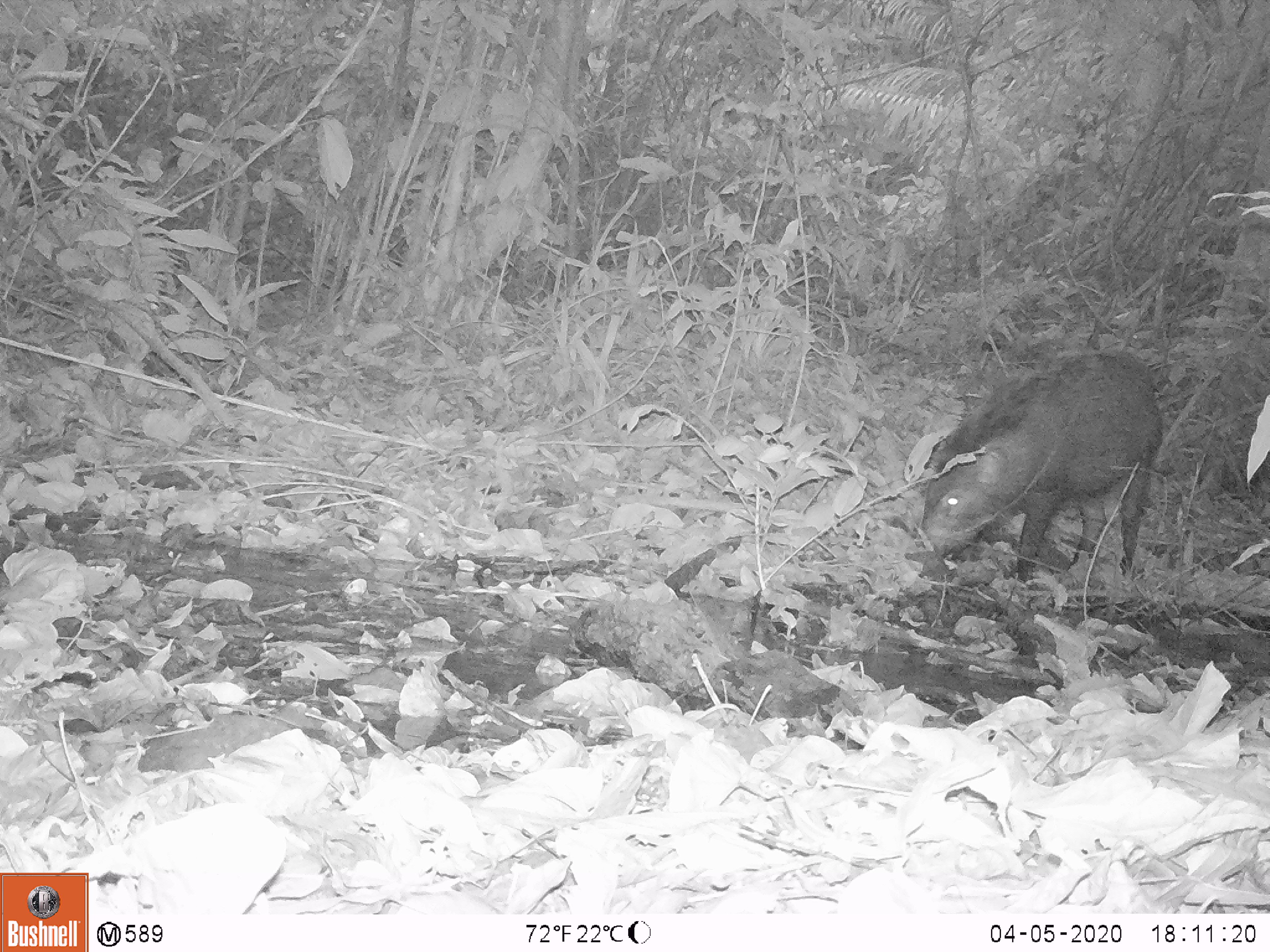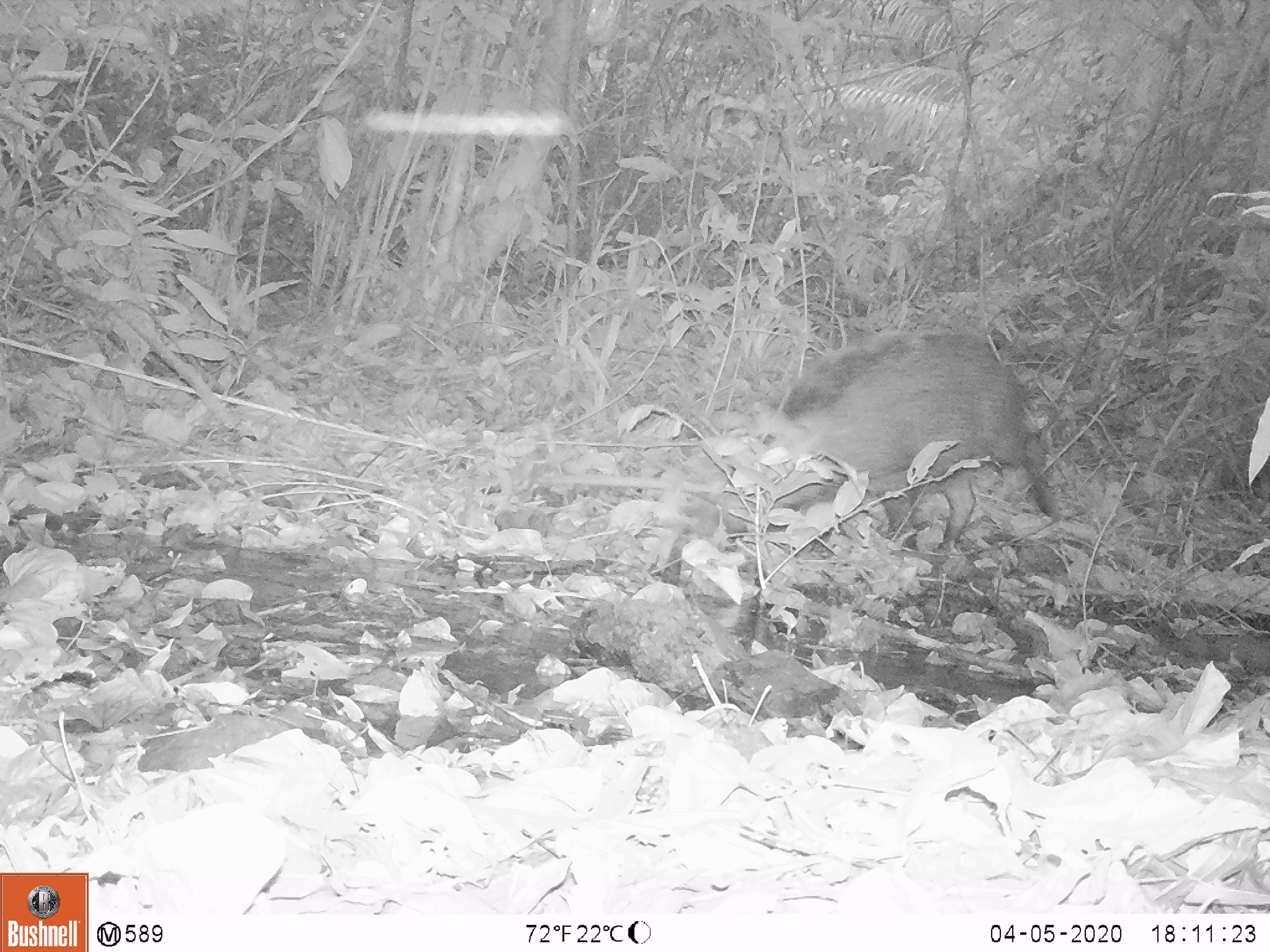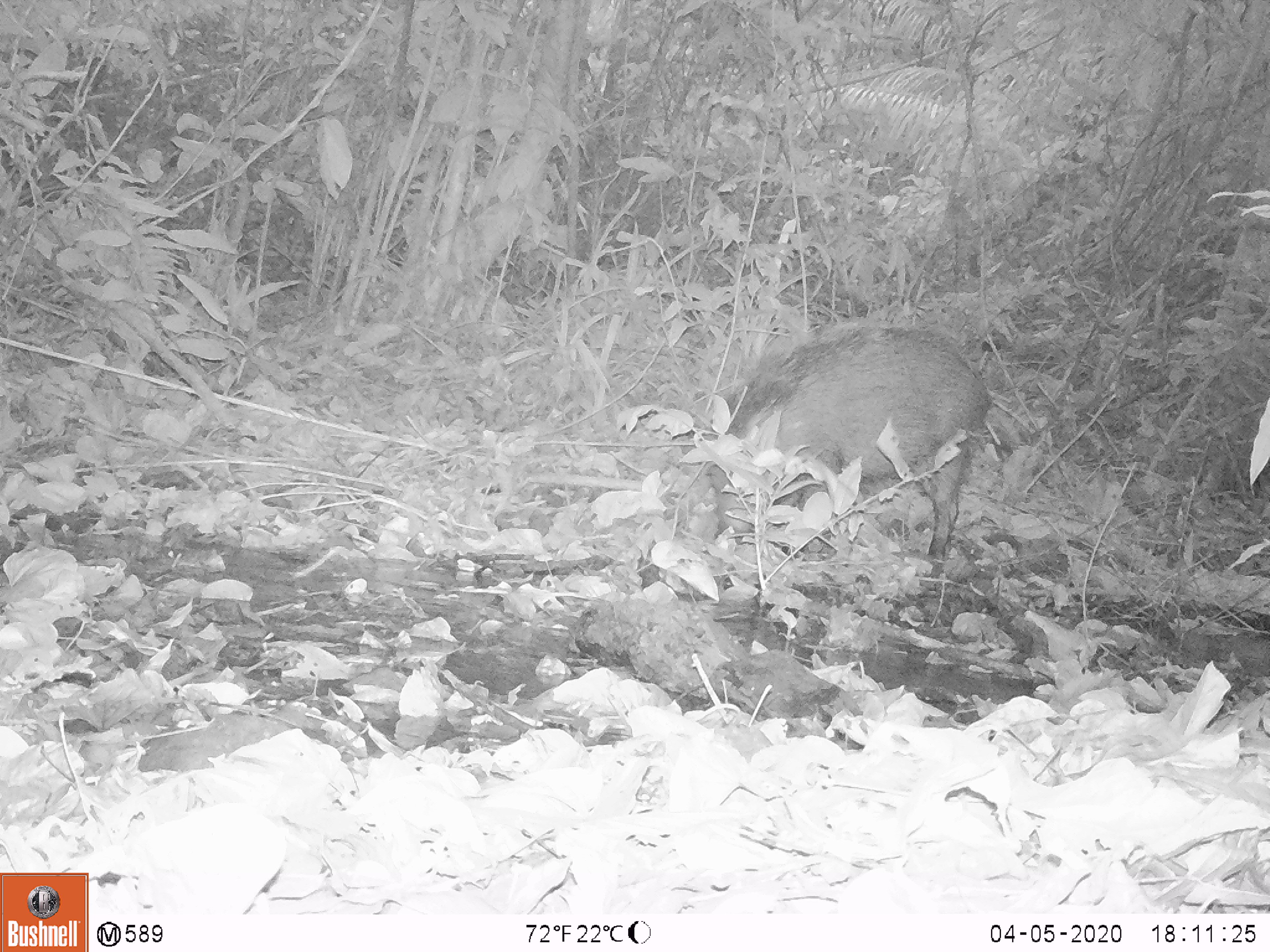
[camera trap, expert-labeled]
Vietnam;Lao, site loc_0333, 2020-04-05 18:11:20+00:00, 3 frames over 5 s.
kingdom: Animalia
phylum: Chordata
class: Mammalia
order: Artiodactyla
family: Suidae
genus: Sus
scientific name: Sus scrofa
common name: eurasian wild pig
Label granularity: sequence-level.